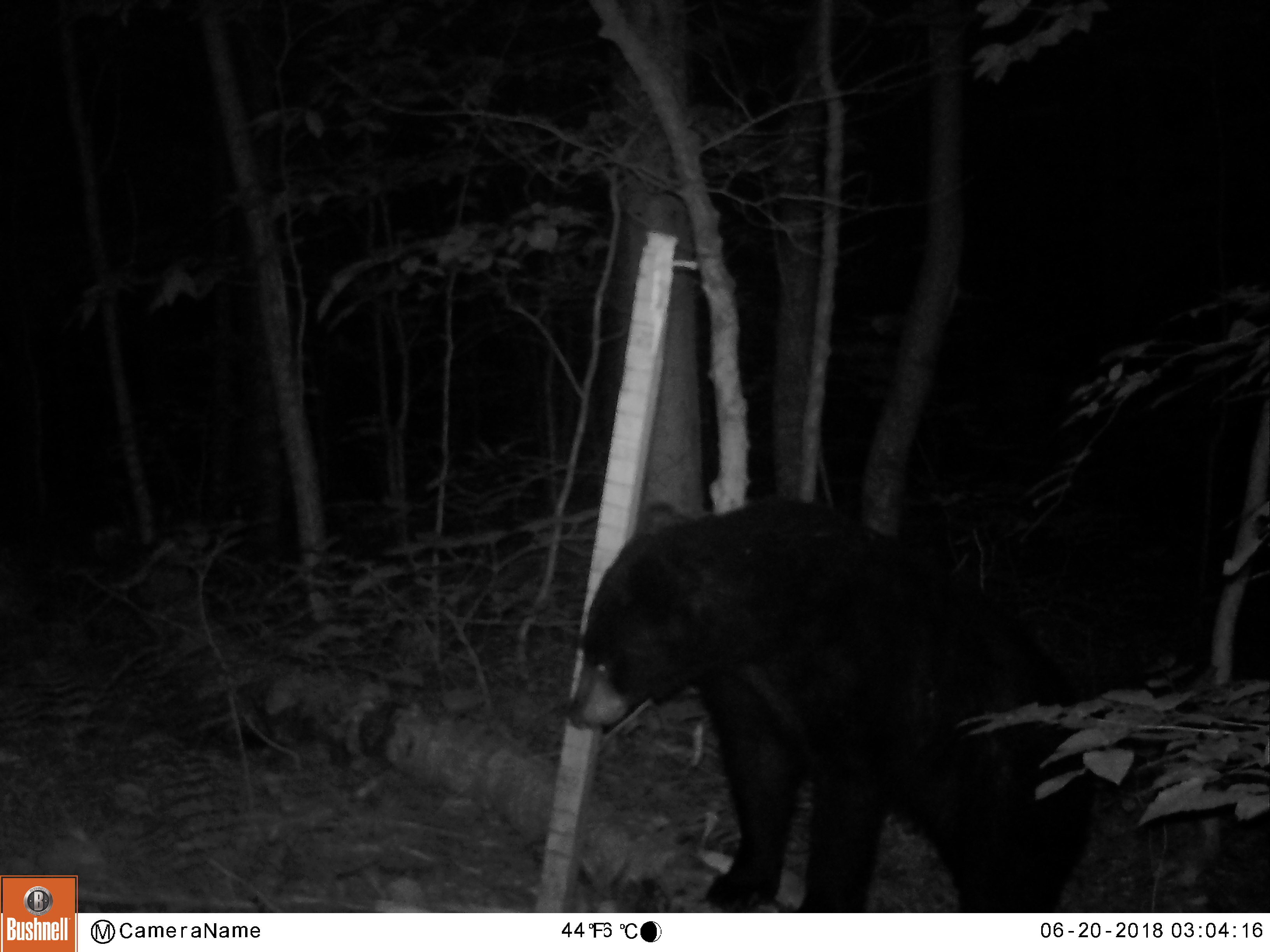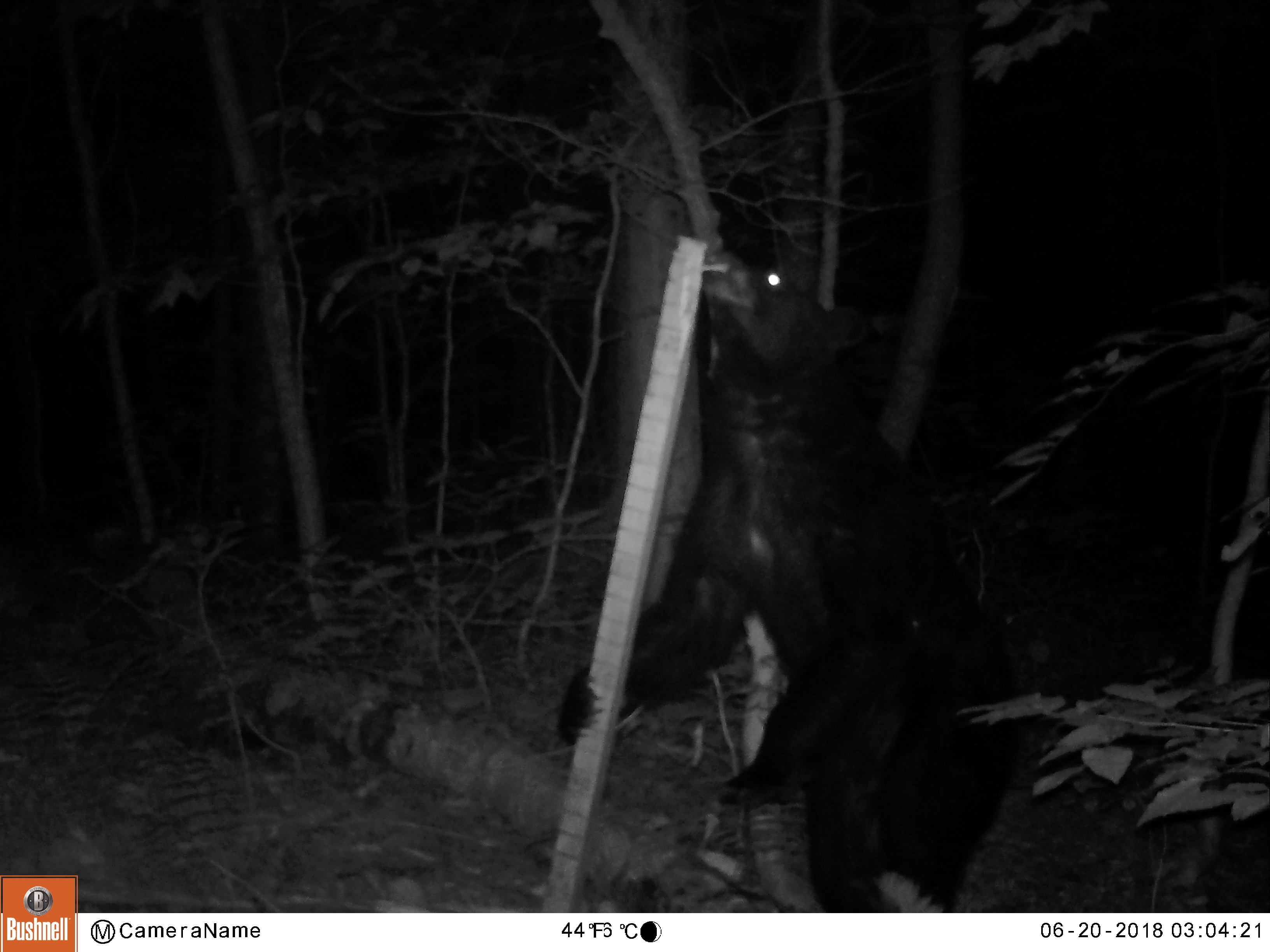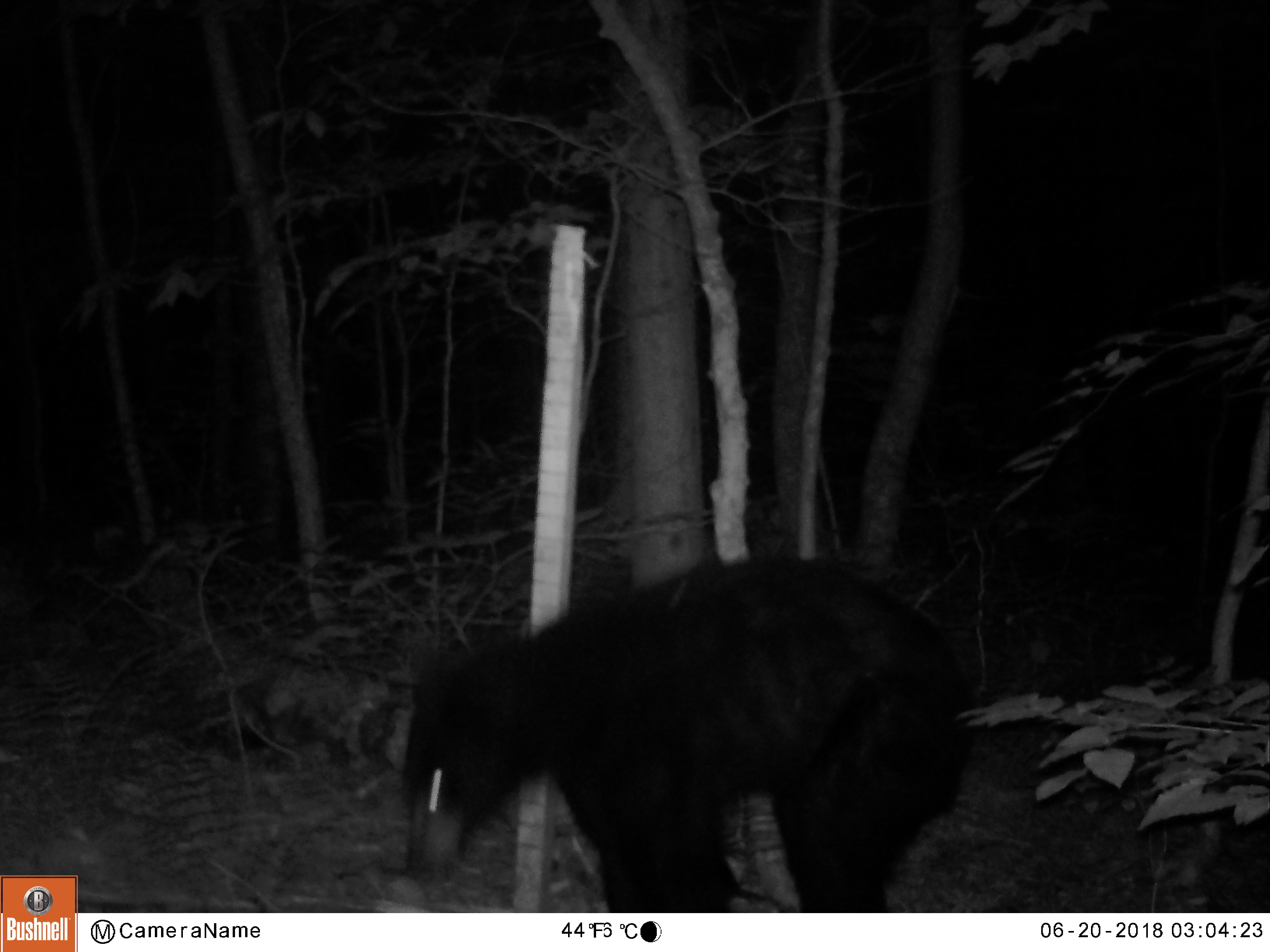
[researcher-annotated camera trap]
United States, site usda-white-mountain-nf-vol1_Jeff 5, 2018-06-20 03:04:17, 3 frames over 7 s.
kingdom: Animalia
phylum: Chordata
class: Mammalia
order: Carnivora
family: Ursidae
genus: Ursus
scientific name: Ursus americanus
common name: black bear